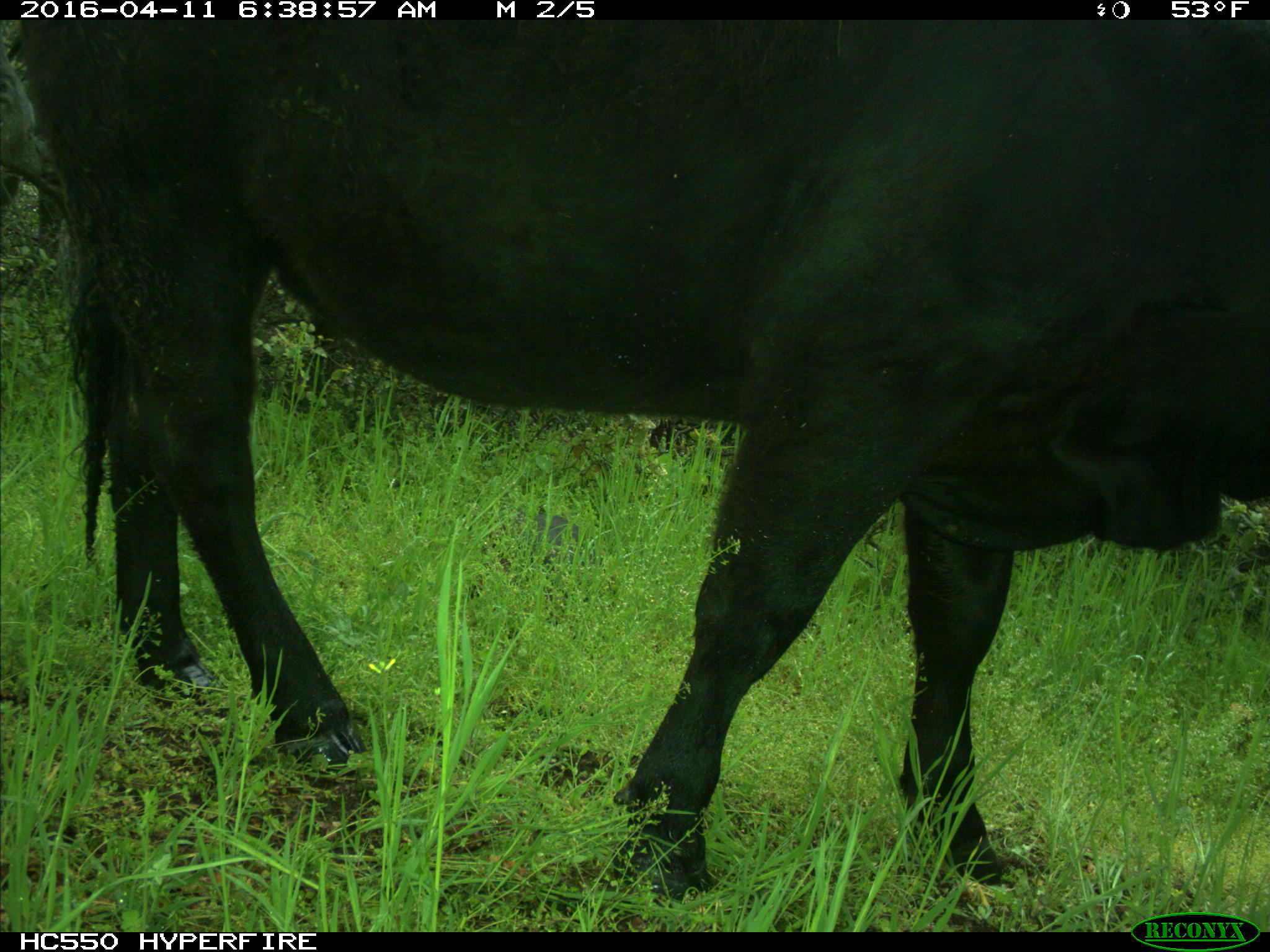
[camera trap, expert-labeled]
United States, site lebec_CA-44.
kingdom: Animalia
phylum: Chordata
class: Mammalia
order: Artiodactyla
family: Bovidae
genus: Bos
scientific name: Bos taurus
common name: domestic cow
Bos taurus (domestic cow).